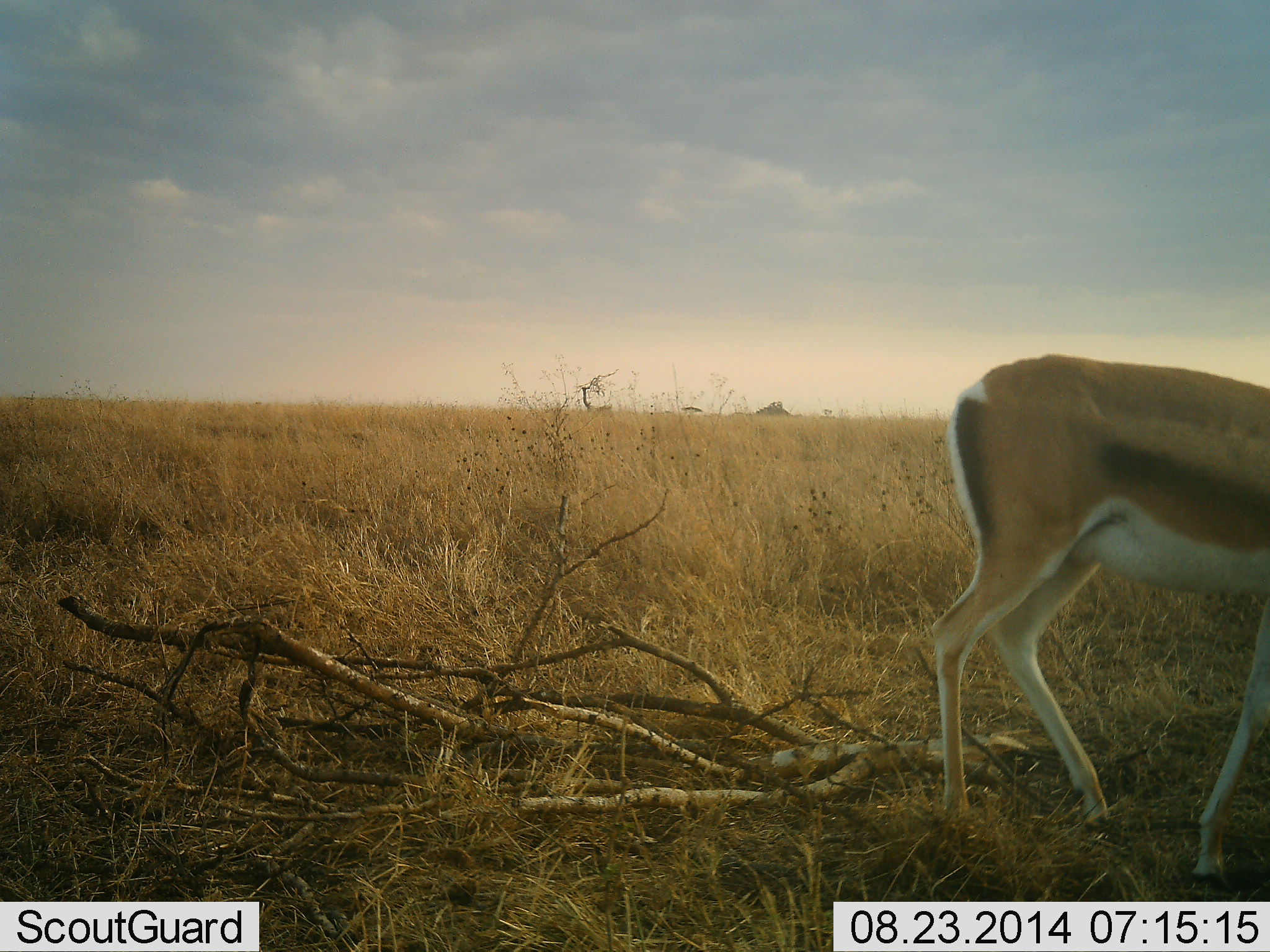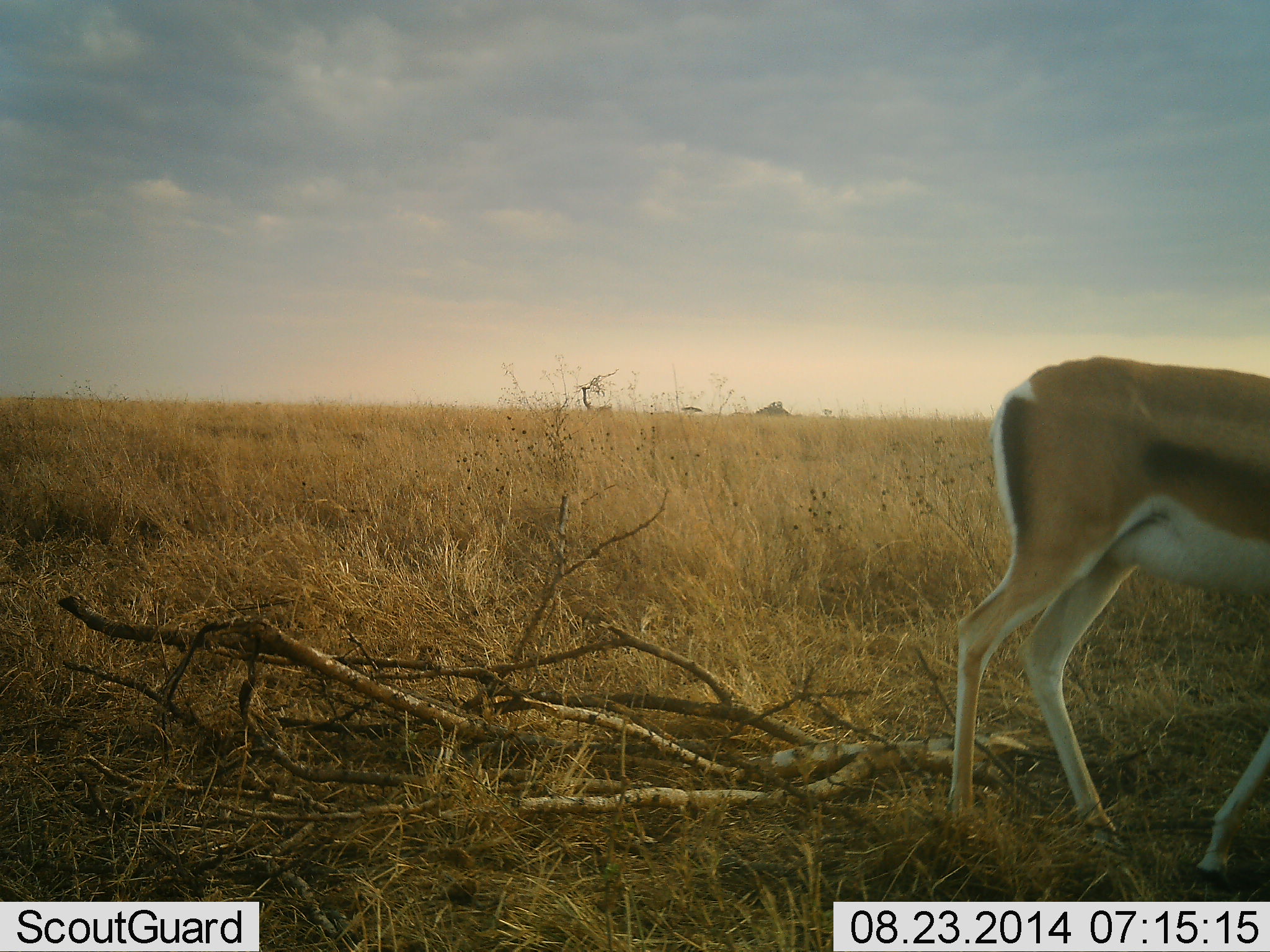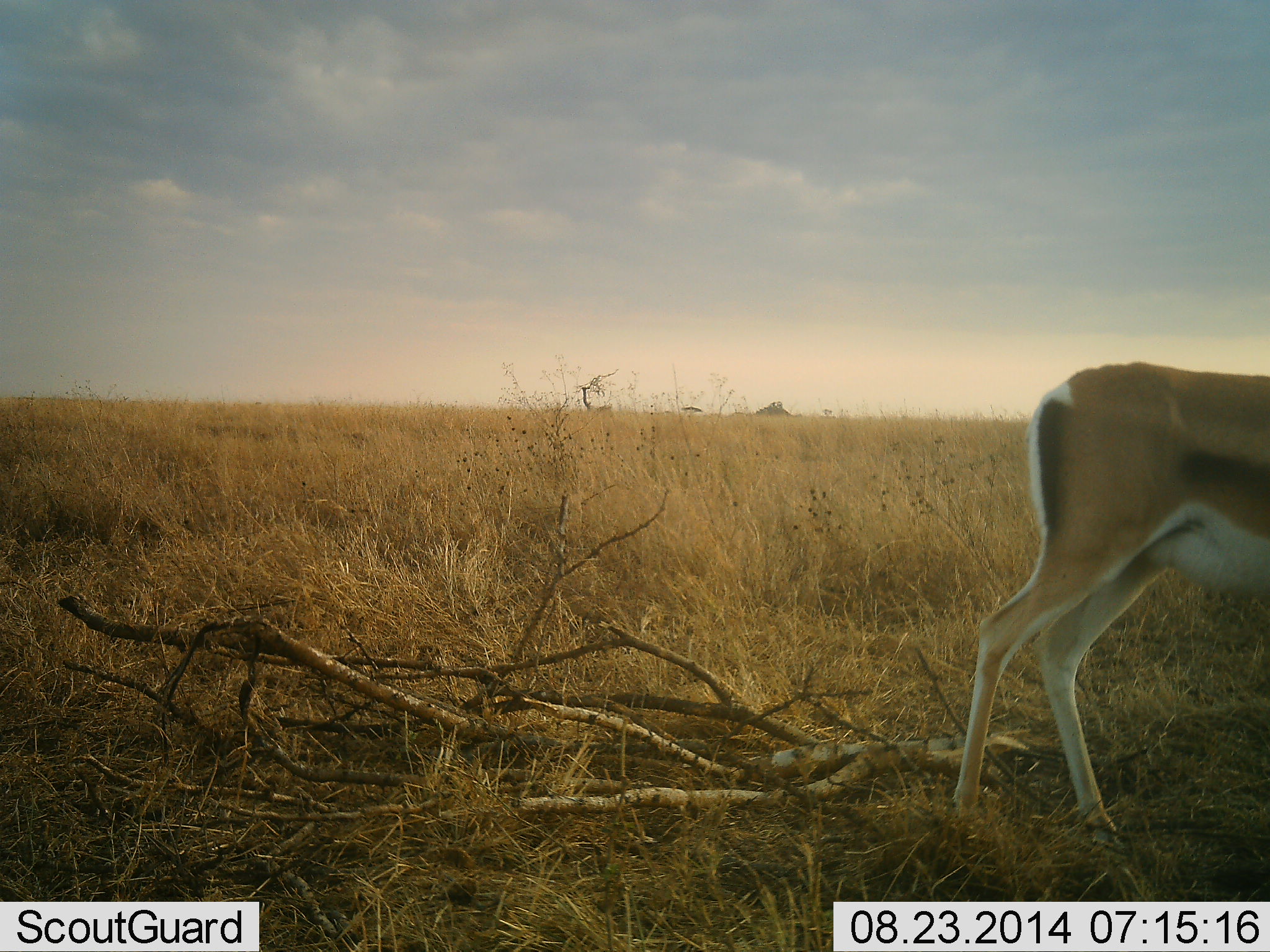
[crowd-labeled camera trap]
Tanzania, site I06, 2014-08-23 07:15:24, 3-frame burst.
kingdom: Animalia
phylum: Chordata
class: Mammalia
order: Artiodactyla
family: Bovidae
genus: Nanger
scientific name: Nanger granti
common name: grant's gazelle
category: gazellegrants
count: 1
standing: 40%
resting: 0%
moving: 50%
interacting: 0%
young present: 0%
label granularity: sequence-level